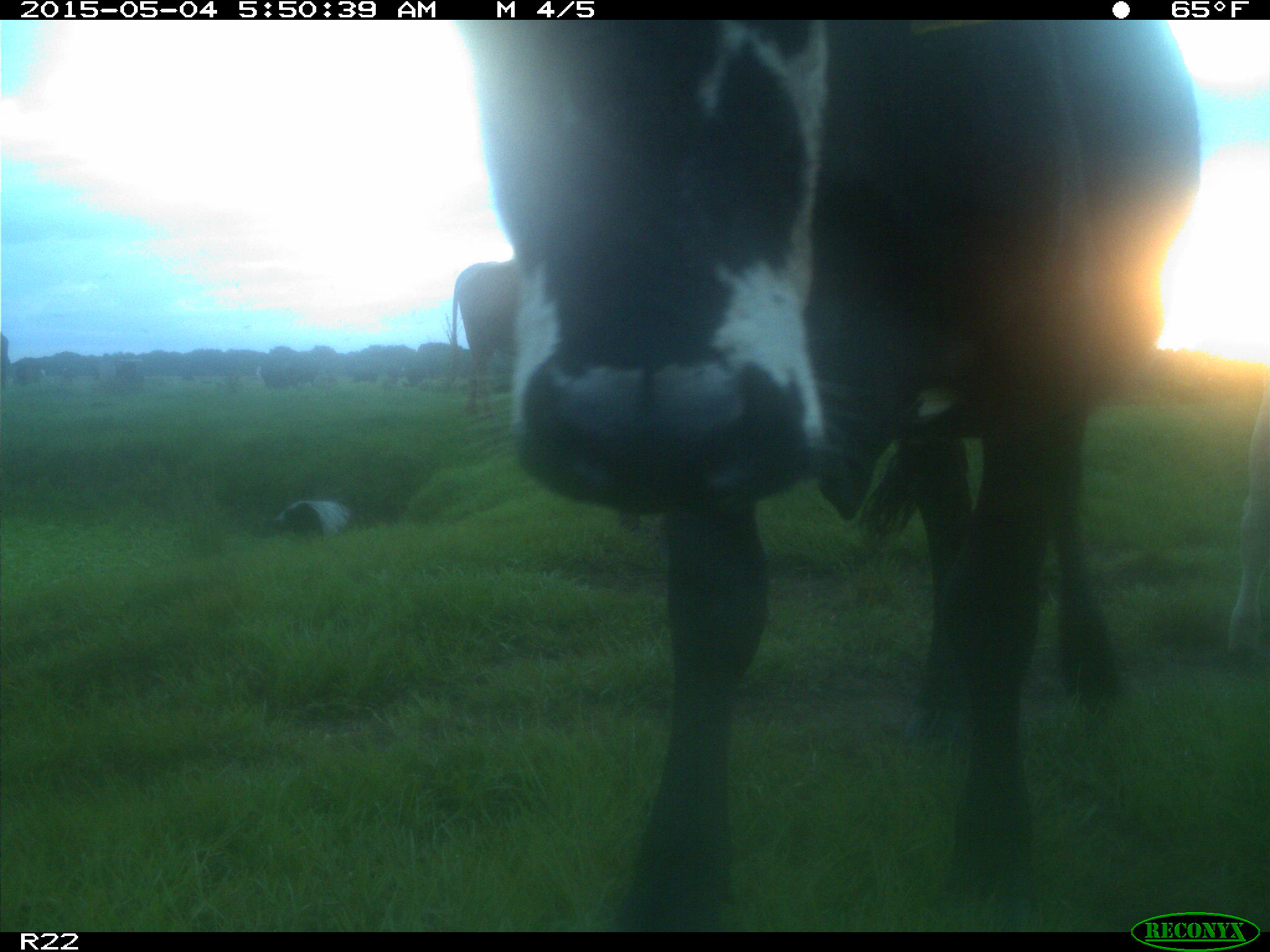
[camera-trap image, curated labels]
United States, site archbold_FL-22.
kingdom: Animalia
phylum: Chordata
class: Mammalia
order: Artiodactyla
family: Bovidae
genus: Bos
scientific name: Bos taurus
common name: domestic cow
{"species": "Bos taurus (domestic cow)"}